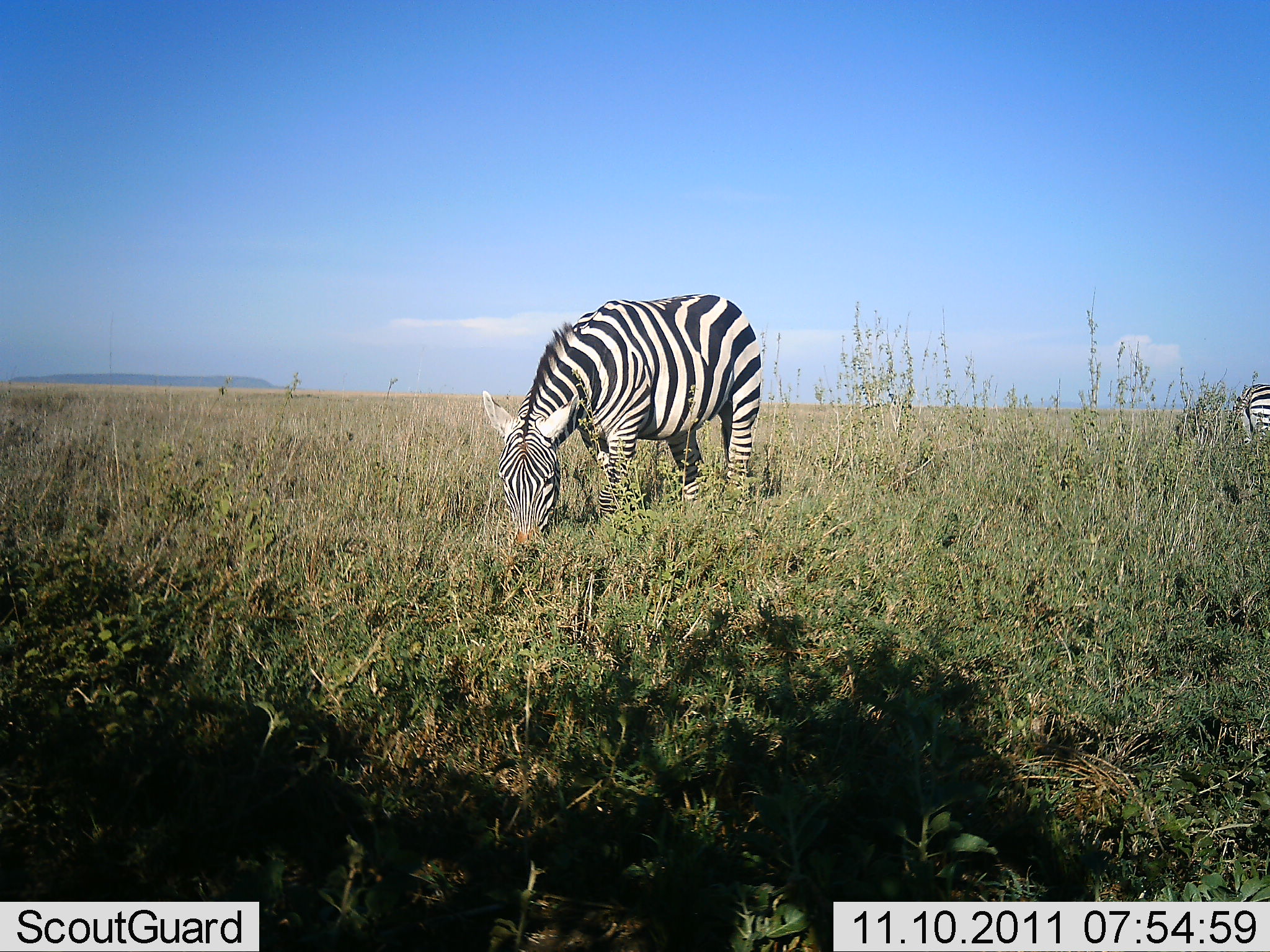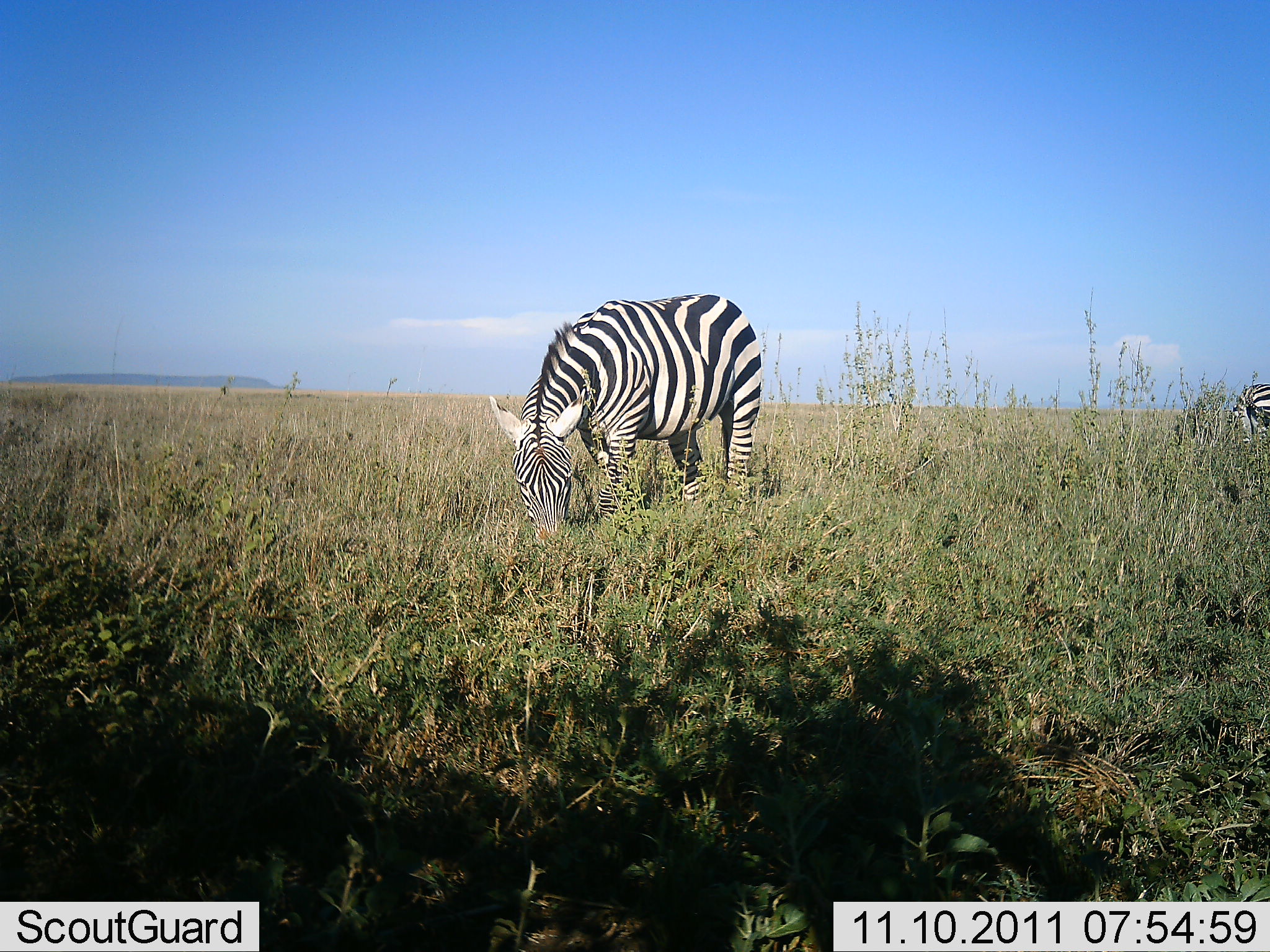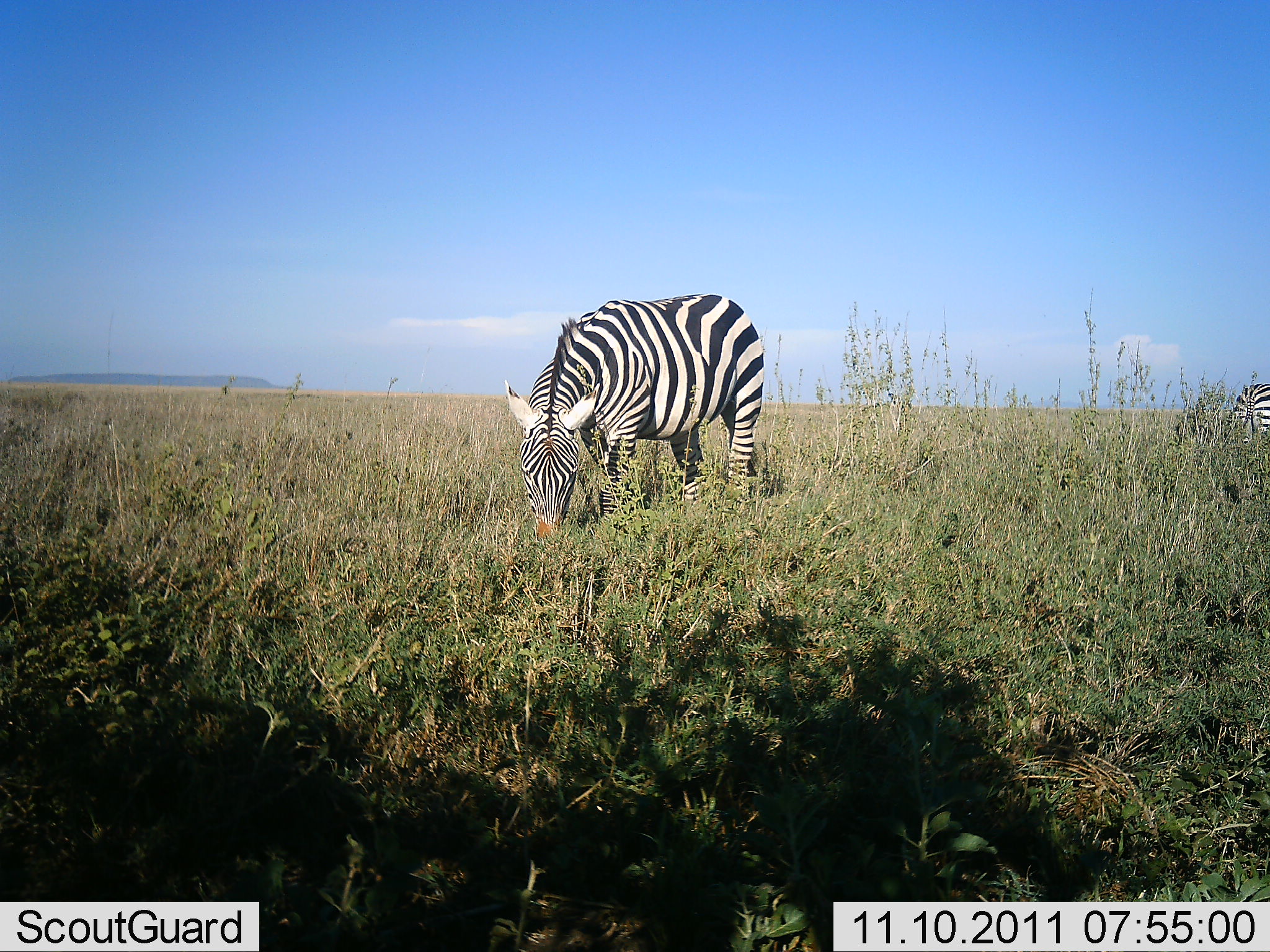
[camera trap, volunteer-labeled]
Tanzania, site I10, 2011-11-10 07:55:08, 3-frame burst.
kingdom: Animalia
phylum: Chordata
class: Mammalia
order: Perissodactyla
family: Equidae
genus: Equus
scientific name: Equus quagga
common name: plains zebra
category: zebra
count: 2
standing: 0%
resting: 0%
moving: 0%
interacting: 0%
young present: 0%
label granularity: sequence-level